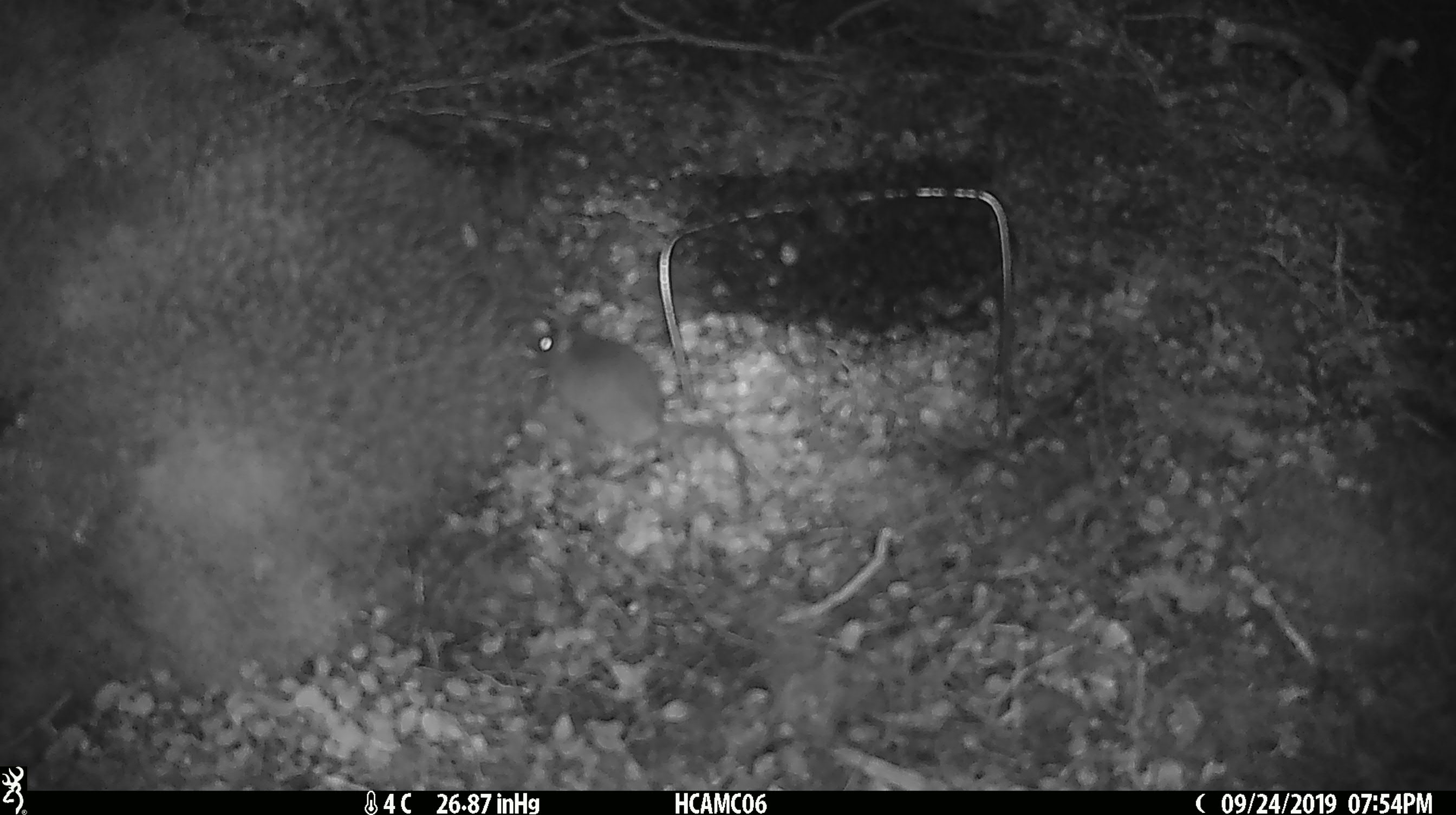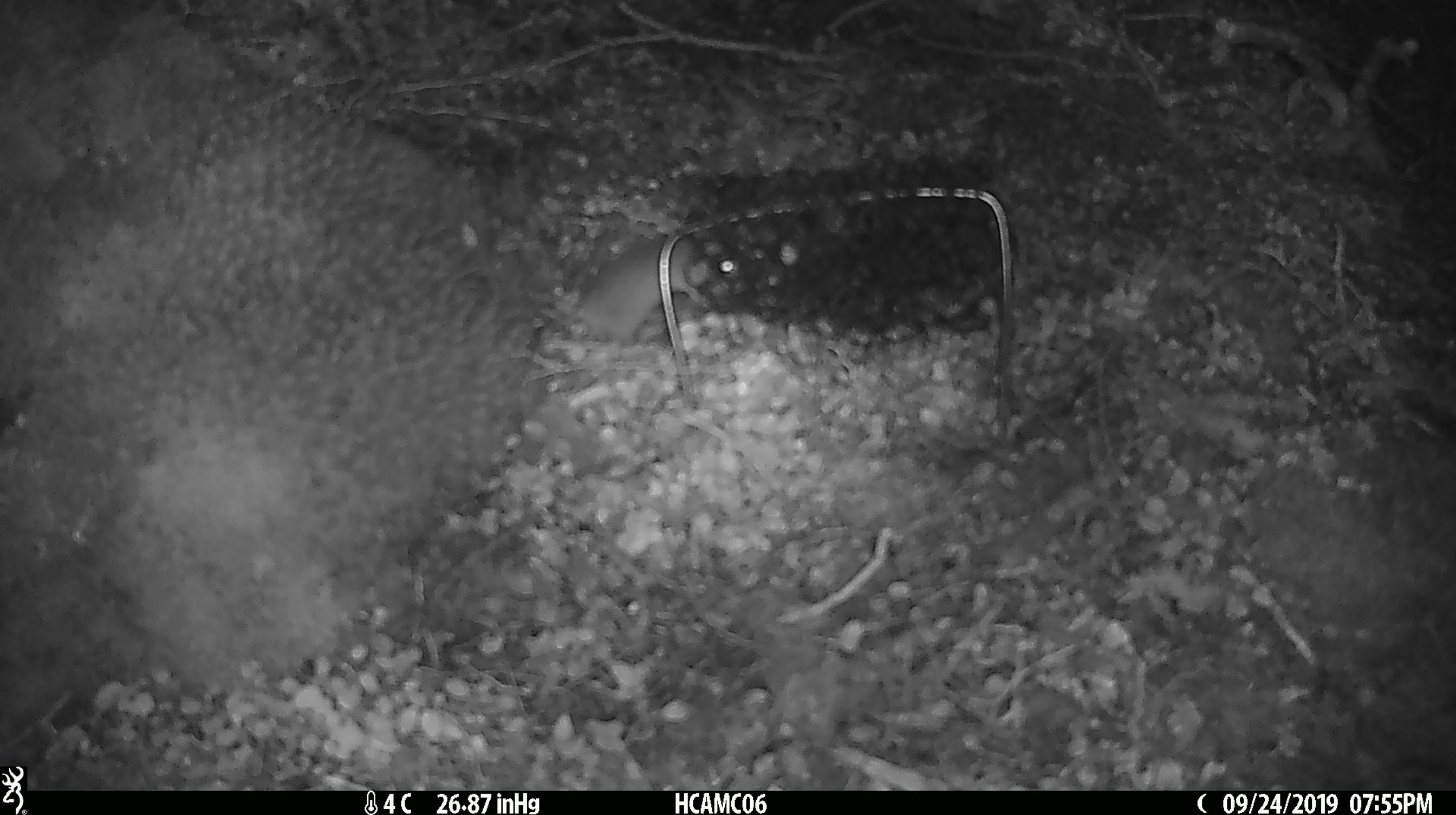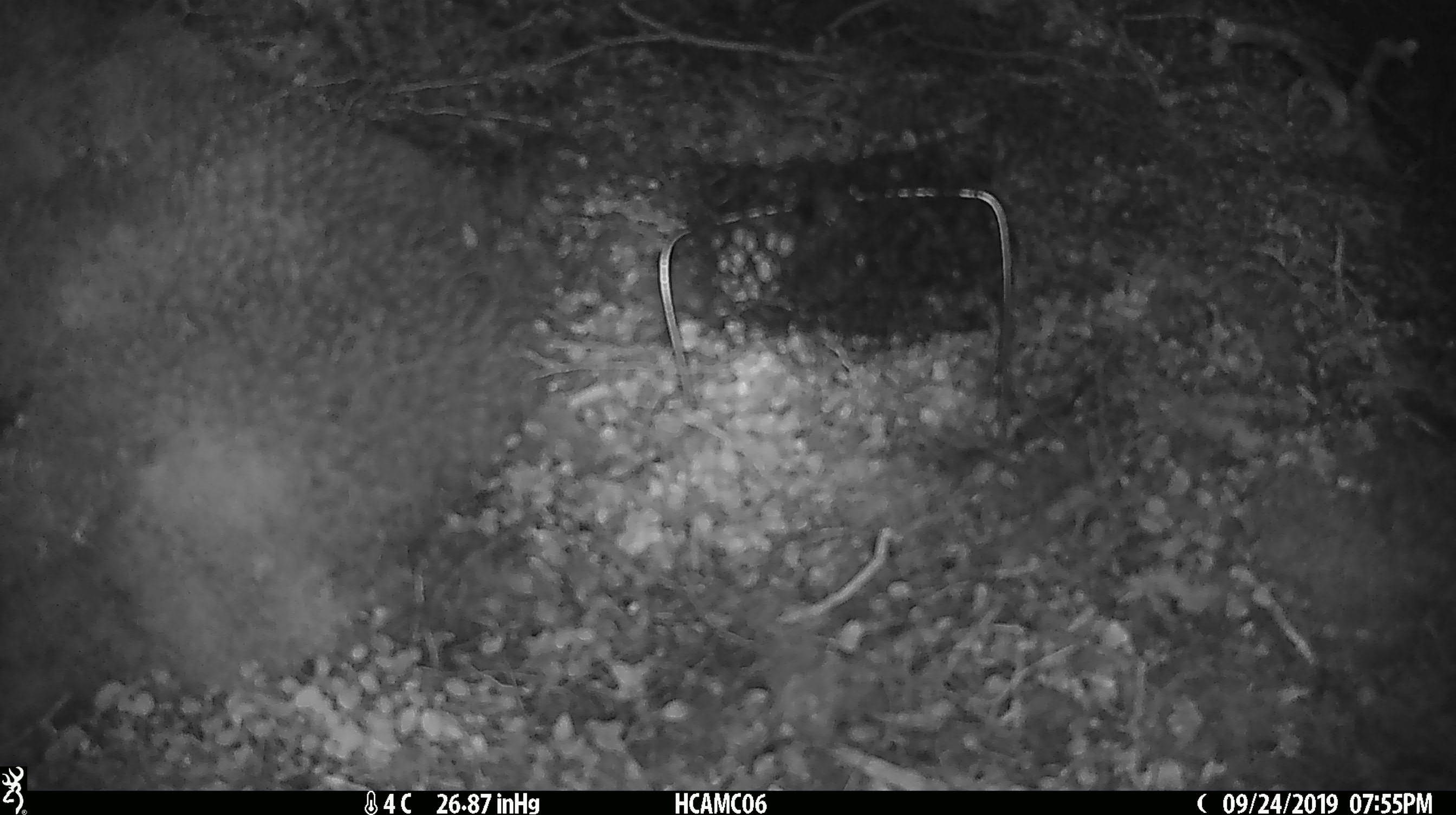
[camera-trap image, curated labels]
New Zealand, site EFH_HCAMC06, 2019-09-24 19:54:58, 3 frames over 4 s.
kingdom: Animalia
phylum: Chordata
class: Mammalia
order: Rodentia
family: Muridae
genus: Mus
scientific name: Mus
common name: mouse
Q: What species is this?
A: Mouse (Mus).